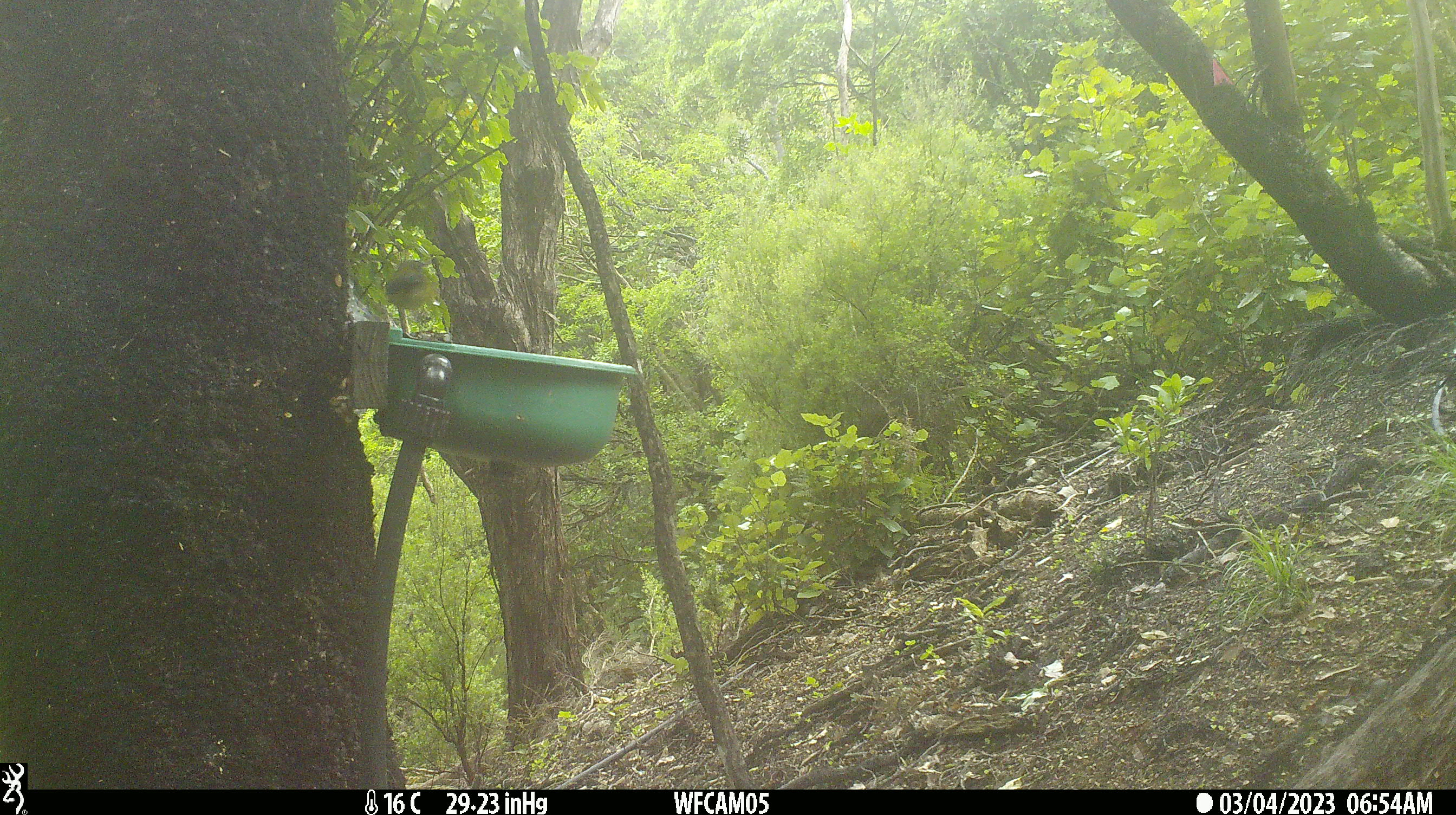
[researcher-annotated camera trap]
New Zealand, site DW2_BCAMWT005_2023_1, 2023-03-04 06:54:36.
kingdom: Animalia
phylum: Chordata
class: Aves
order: Passeriformes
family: Meliphagidae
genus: Anthornis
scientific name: Anthornis melanura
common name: new zealand bellbird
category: bellbird